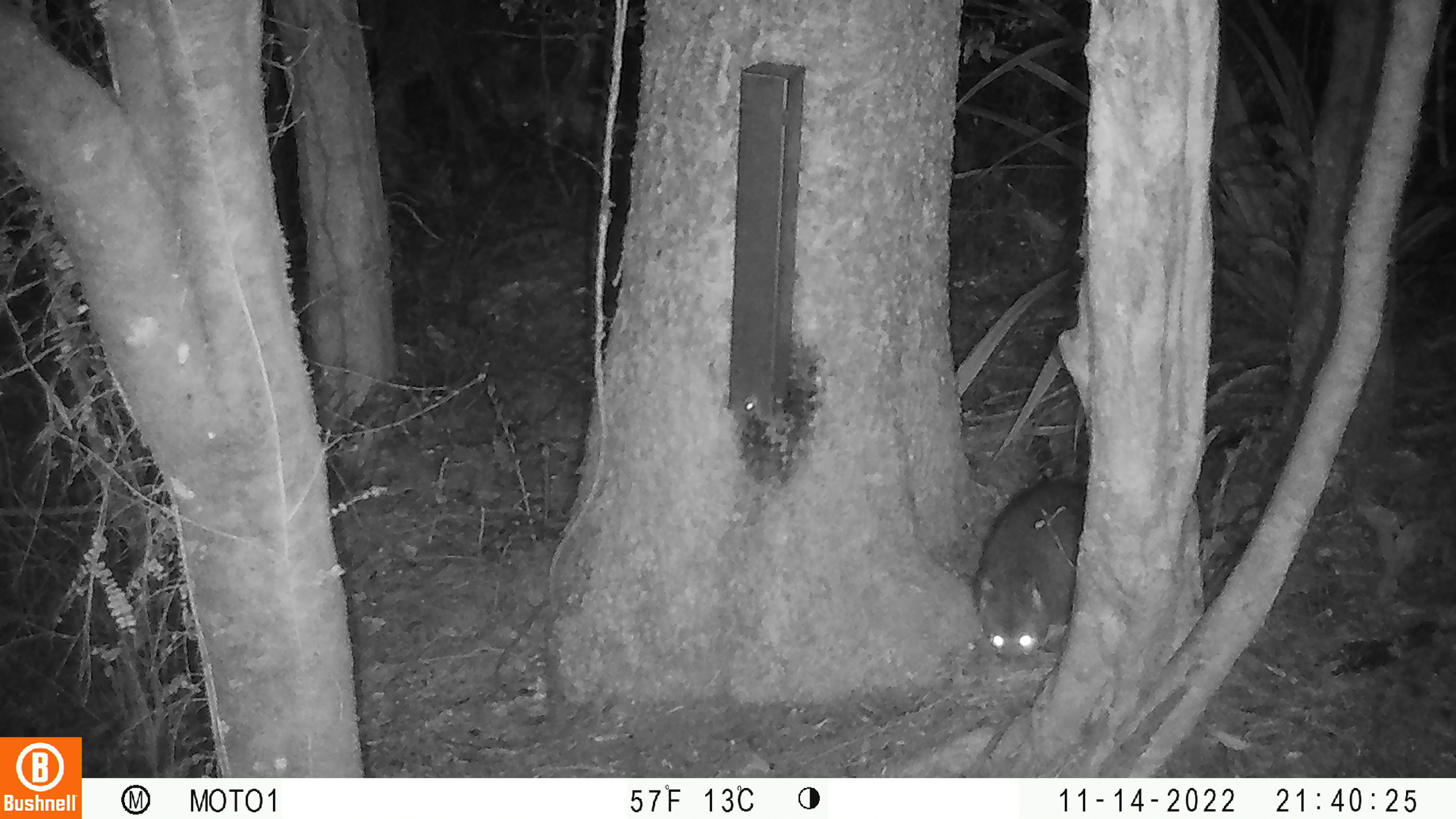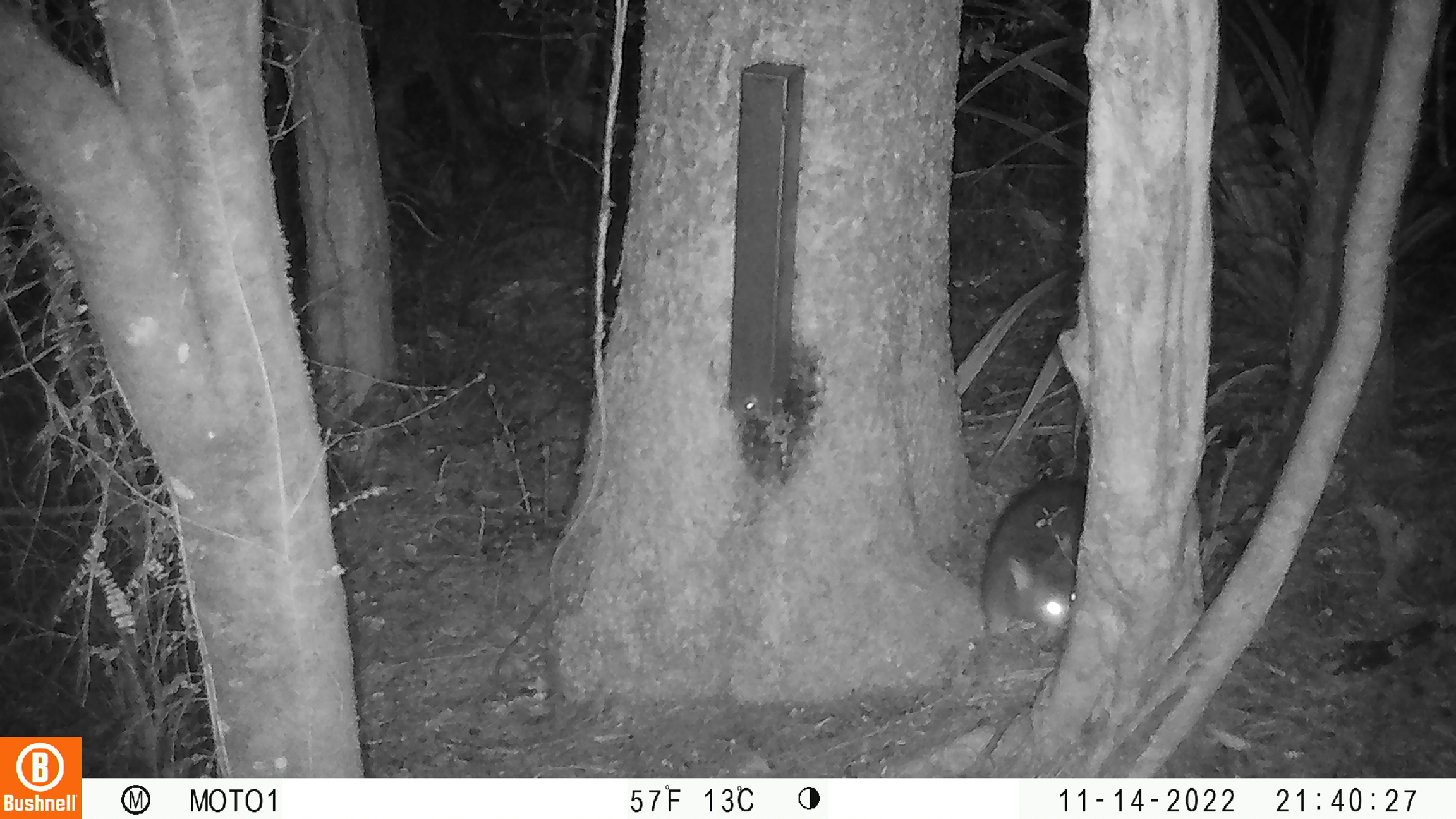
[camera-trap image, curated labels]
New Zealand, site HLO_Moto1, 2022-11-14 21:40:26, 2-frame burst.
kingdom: Animalia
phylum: Chordata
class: Mammalia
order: Diprotodontia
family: Phalangeridae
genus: Trichosurus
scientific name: Trichosurus vulpecula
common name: common brushtail possum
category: possum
Possum (common brushtail possum) (Trichosurus vulpecula).